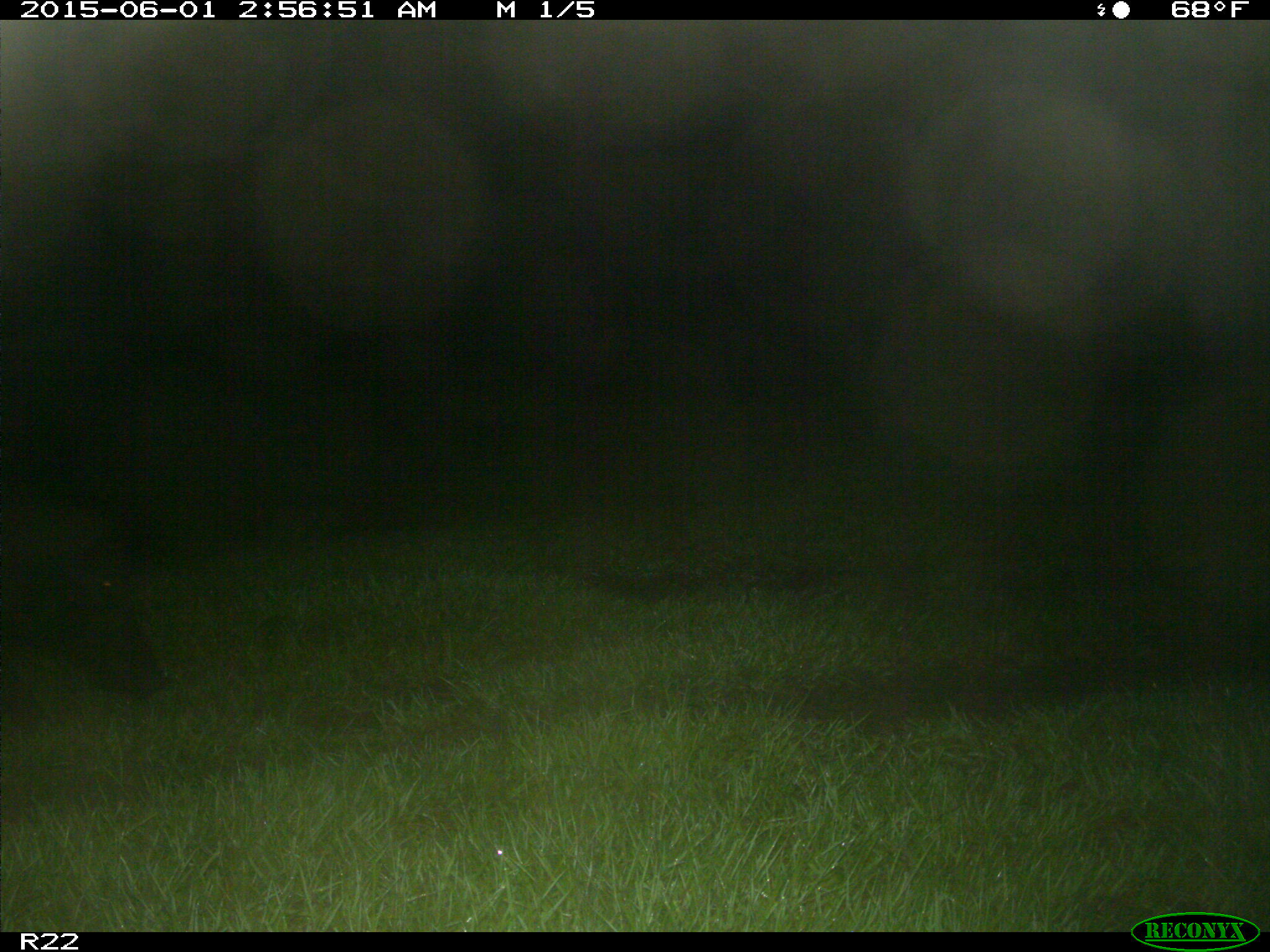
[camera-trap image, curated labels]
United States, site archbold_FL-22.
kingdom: Animalia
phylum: Chordata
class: Mammalia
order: Artiodactyla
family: Bovidae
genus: Bos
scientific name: Bos taurus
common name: domestic cow